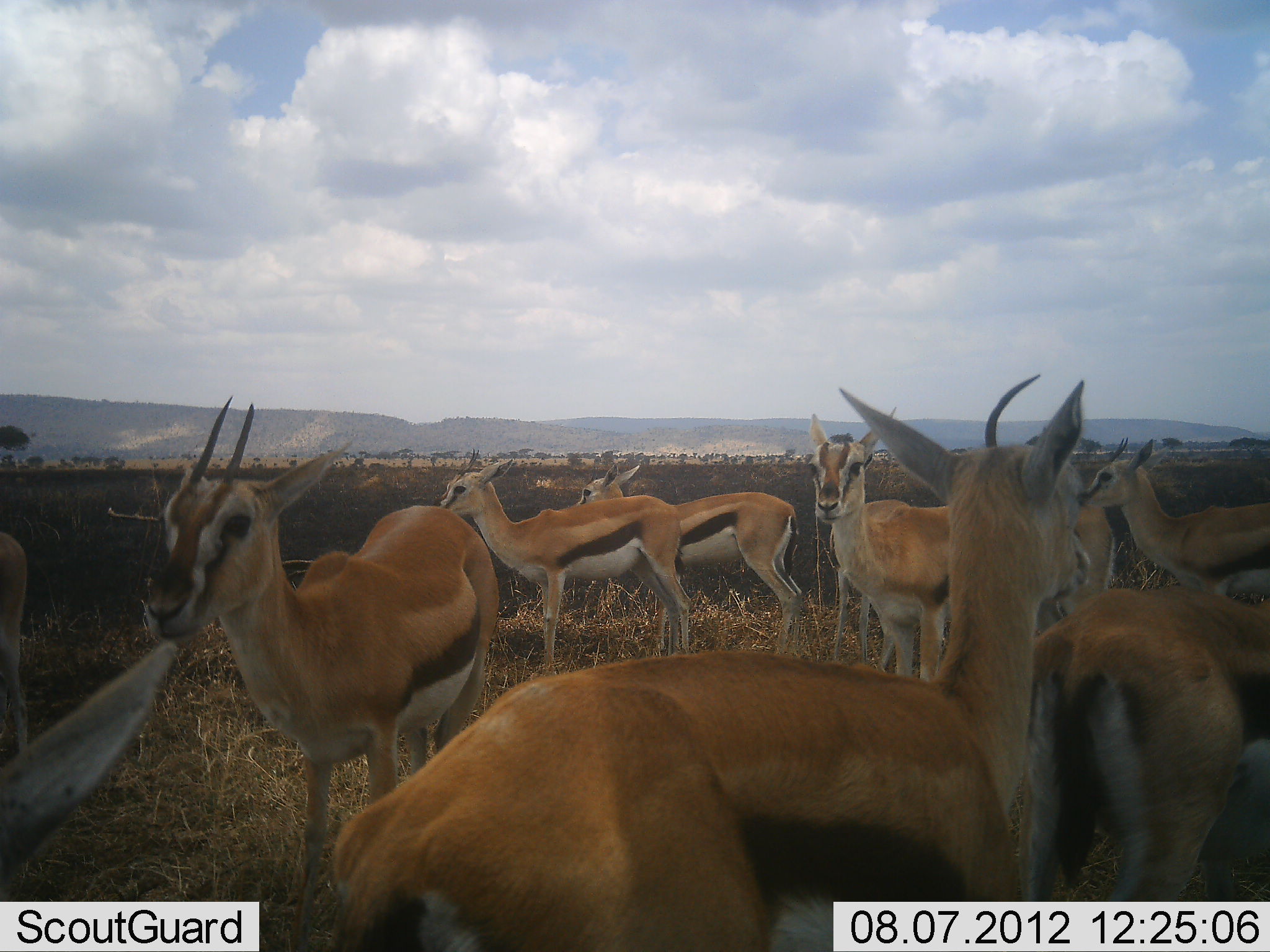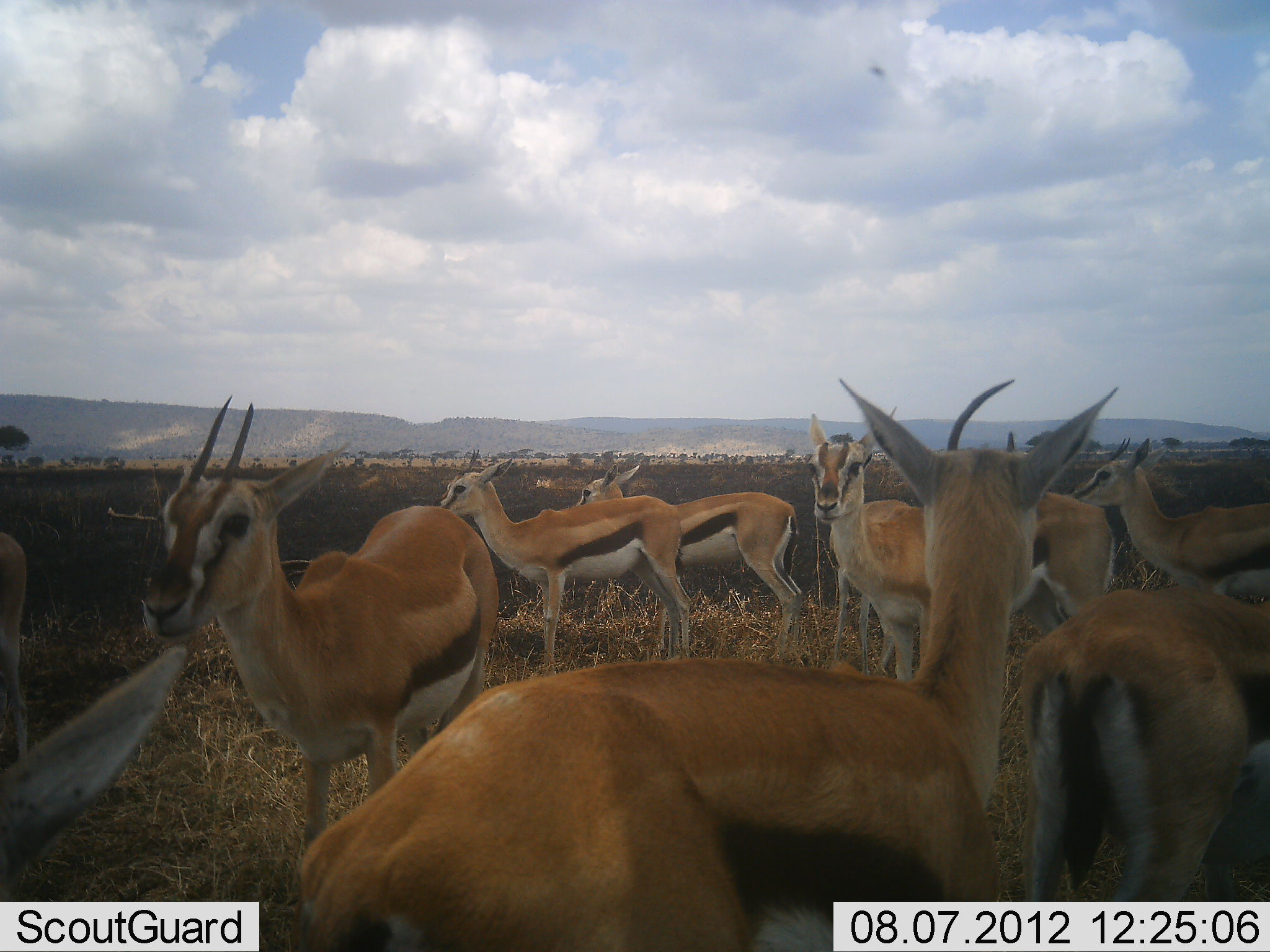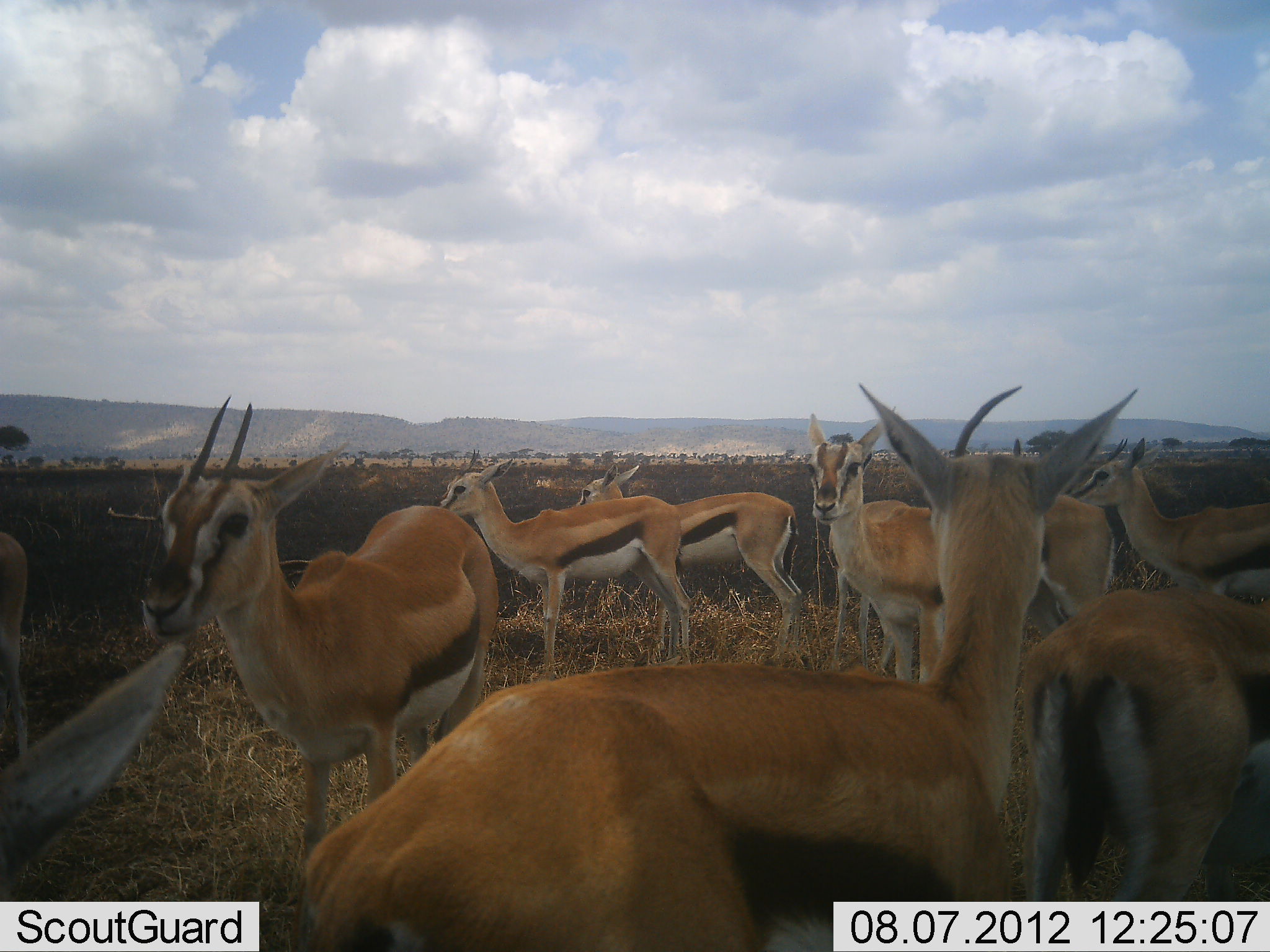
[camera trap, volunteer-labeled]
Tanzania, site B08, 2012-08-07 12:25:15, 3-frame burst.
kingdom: Animalia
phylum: Chordata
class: Mammalia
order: Artiodactyla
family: Bovidae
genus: Eudorcas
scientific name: Eudorcas thomsonii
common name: thomson's gazelle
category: gazellethomsons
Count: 9.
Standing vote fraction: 100%.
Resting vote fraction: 0%.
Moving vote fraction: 0%.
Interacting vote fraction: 10%.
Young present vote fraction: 0%.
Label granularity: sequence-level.